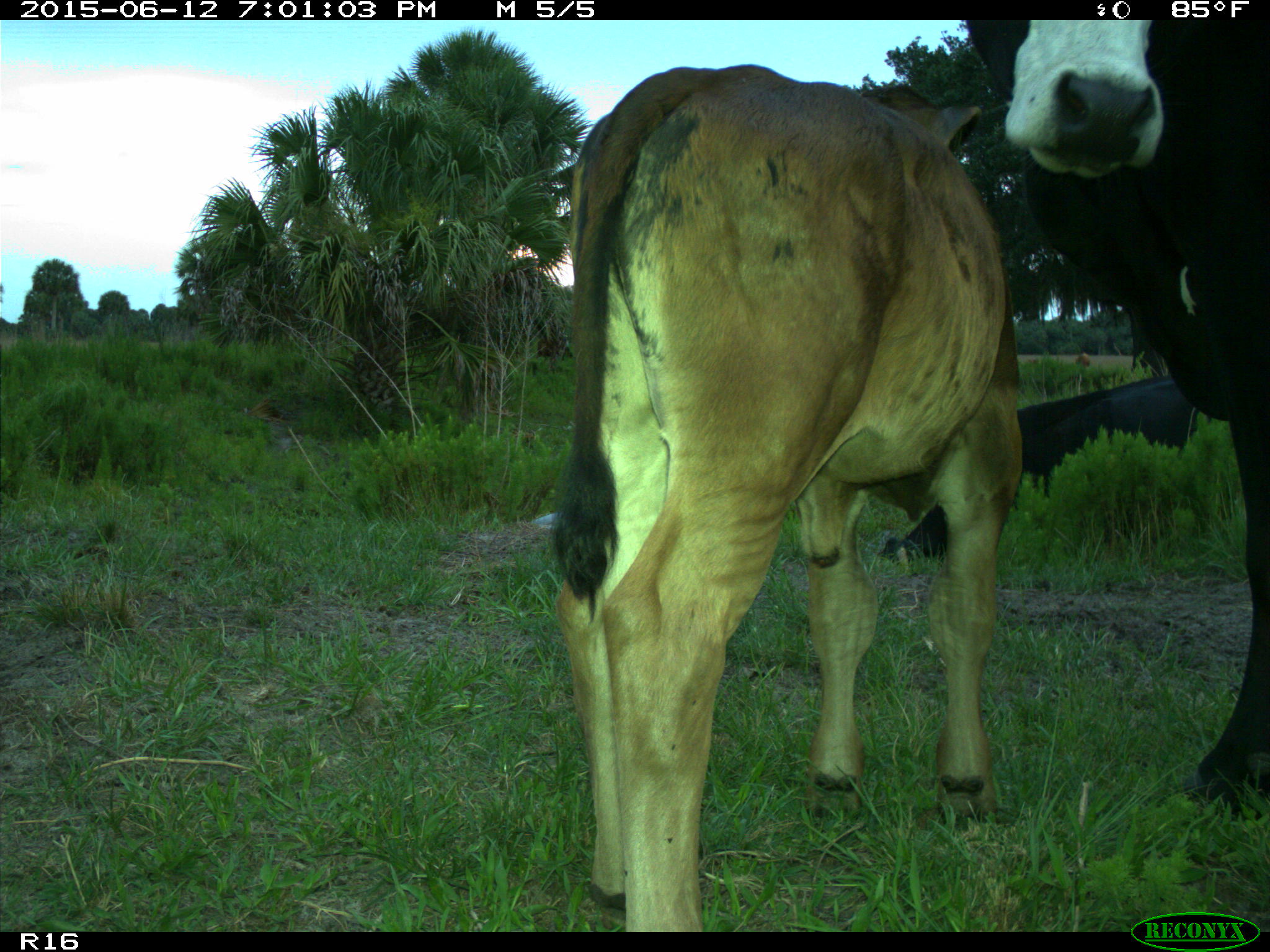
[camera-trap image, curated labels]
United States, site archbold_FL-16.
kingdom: Animalia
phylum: Chordata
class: Mammalia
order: Artiodactyla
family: Bovidae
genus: Bos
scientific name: Bos taurus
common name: domestic cow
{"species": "Bos taurus (domestic cow)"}